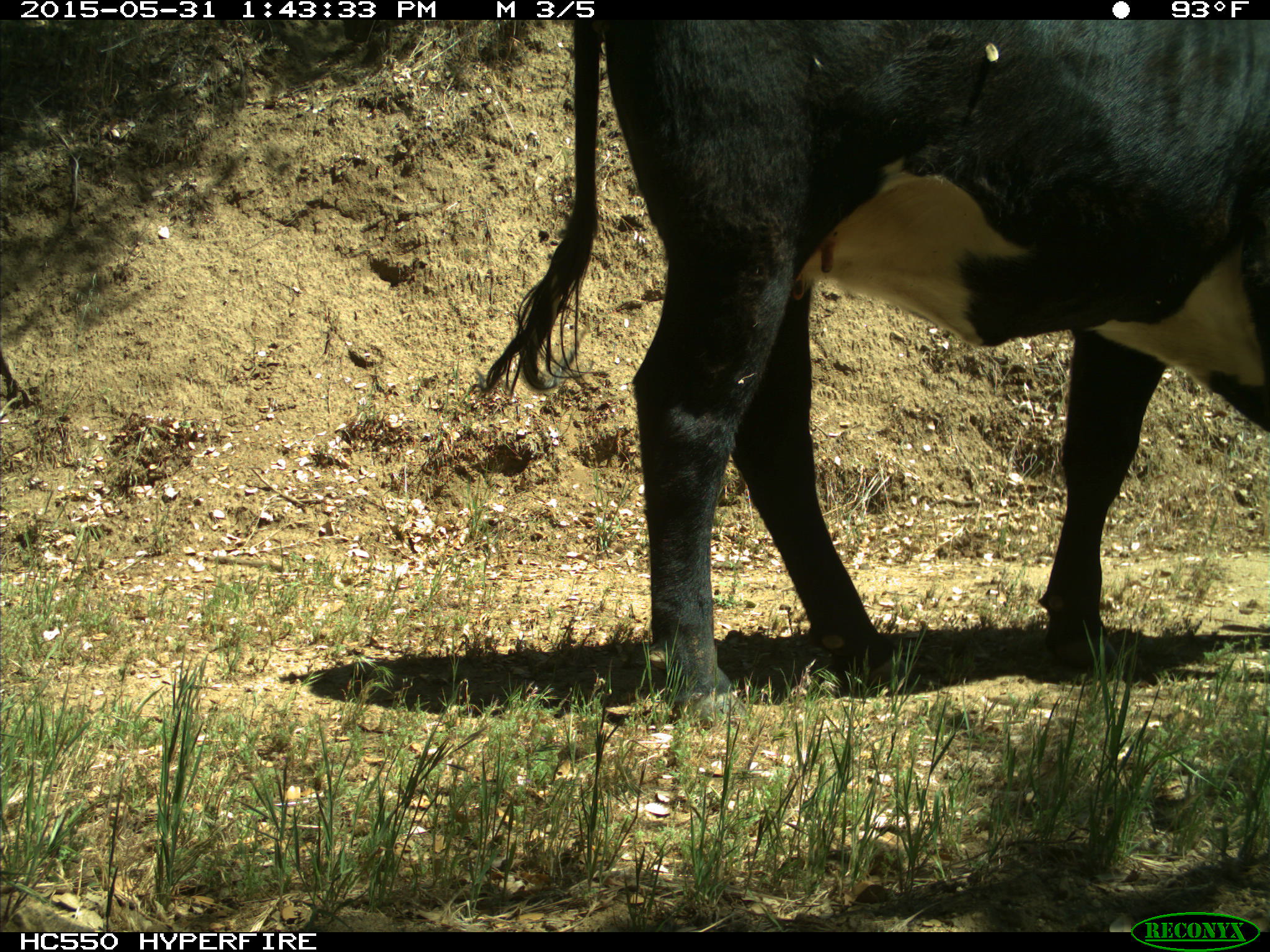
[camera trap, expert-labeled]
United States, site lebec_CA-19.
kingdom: Animalia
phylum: Chordata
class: Mammalia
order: Artiodactyla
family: Bovidae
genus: Bos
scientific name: Bos taurus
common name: domestic cow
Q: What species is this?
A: Bos taurus (domestic cow).